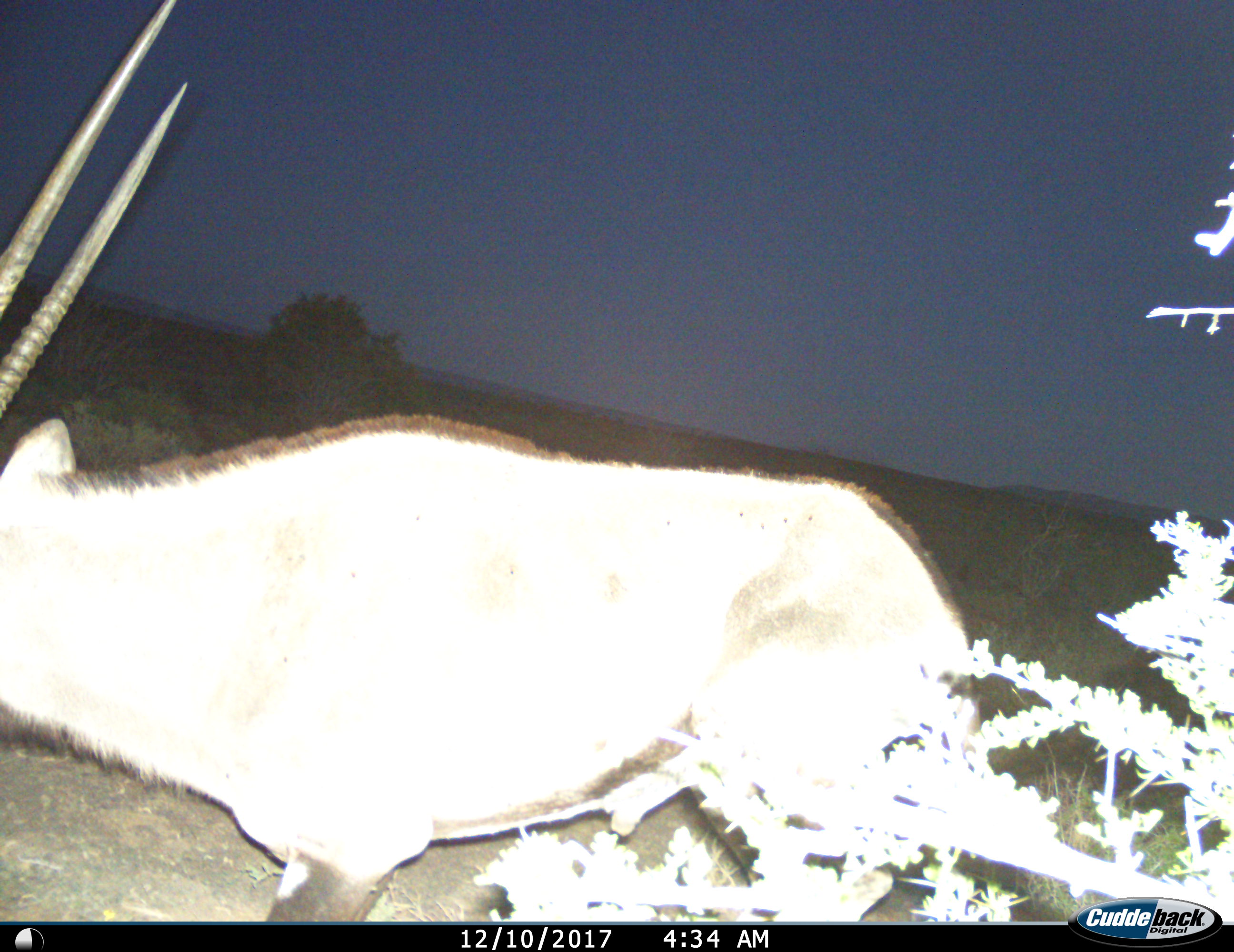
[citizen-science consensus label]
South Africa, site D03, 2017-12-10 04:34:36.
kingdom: Animalia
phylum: Chordata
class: Mammalia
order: Artiodactyla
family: Bovidae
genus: Oryx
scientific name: Oryx gazella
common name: gemsbok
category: gemsbokoryx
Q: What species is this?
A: Gemsbokoryx (gemsbok) (Oryx gazella).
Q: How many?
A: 1.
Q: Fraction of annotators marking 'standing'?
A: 20%.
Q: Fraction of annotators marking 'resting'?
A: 0%.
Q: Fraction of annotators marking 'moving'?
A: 90%.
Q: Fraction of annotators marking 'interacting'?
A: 0%.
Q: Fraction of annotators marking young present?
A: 0%.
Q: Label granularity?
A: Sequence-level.